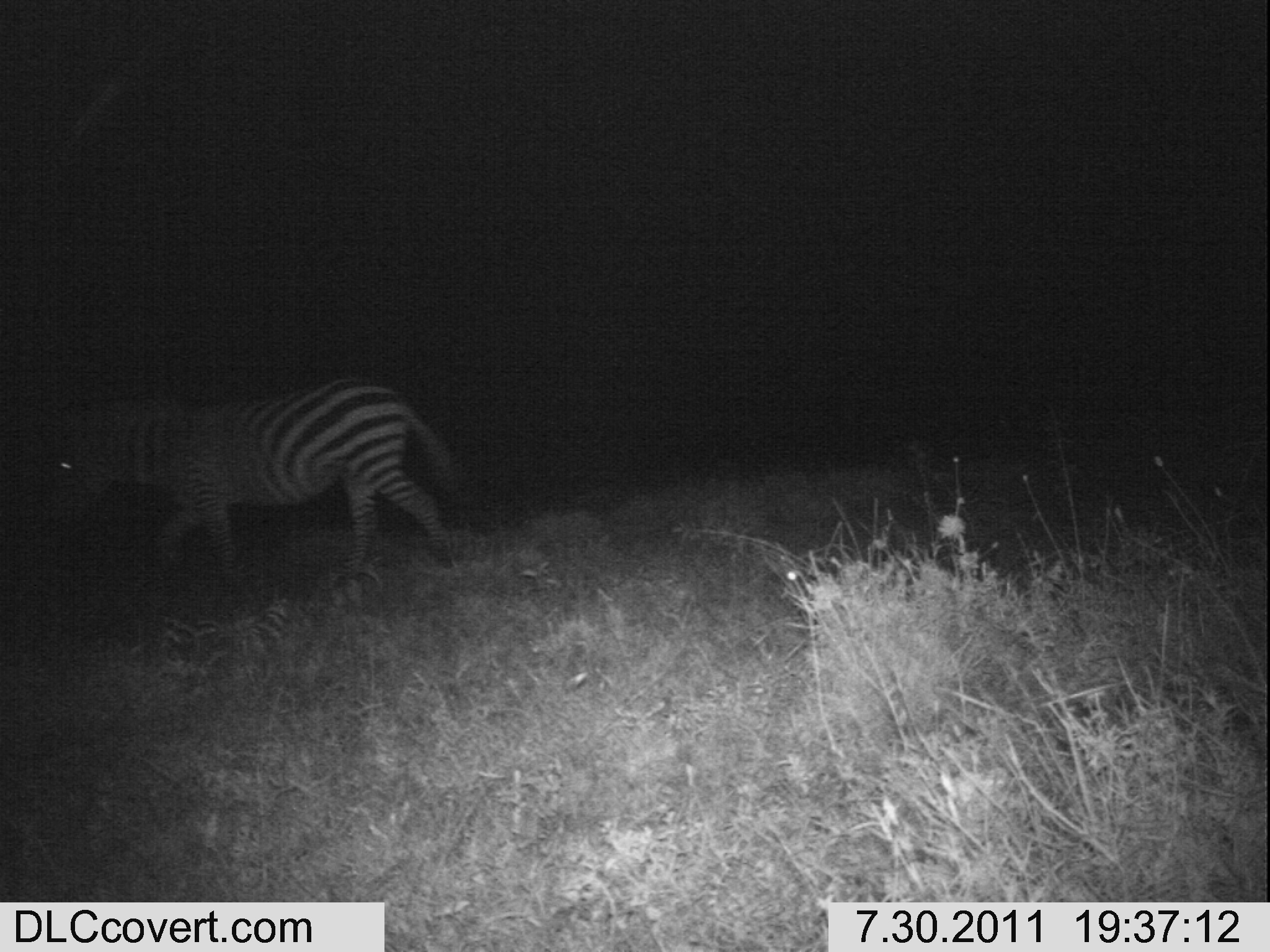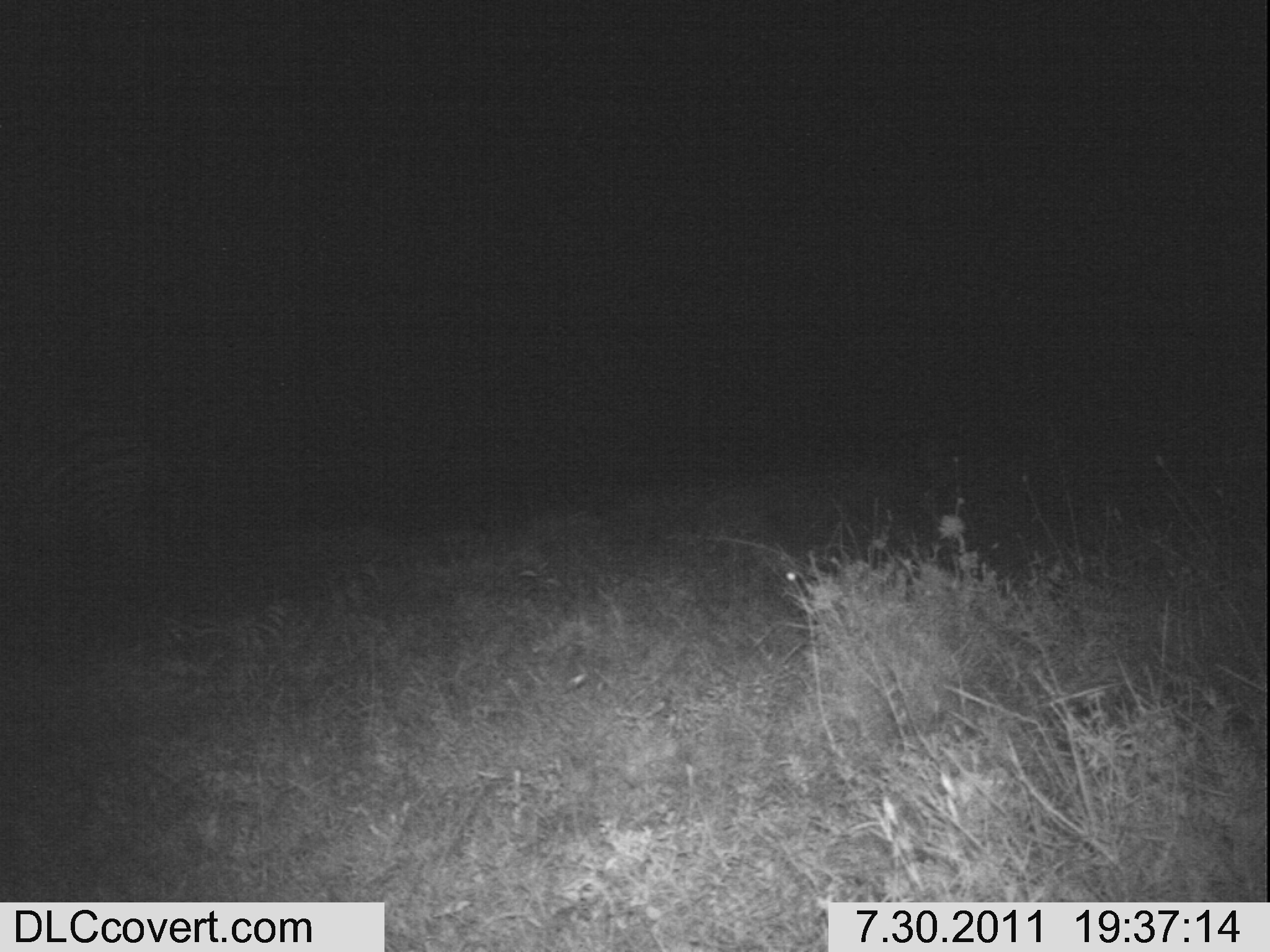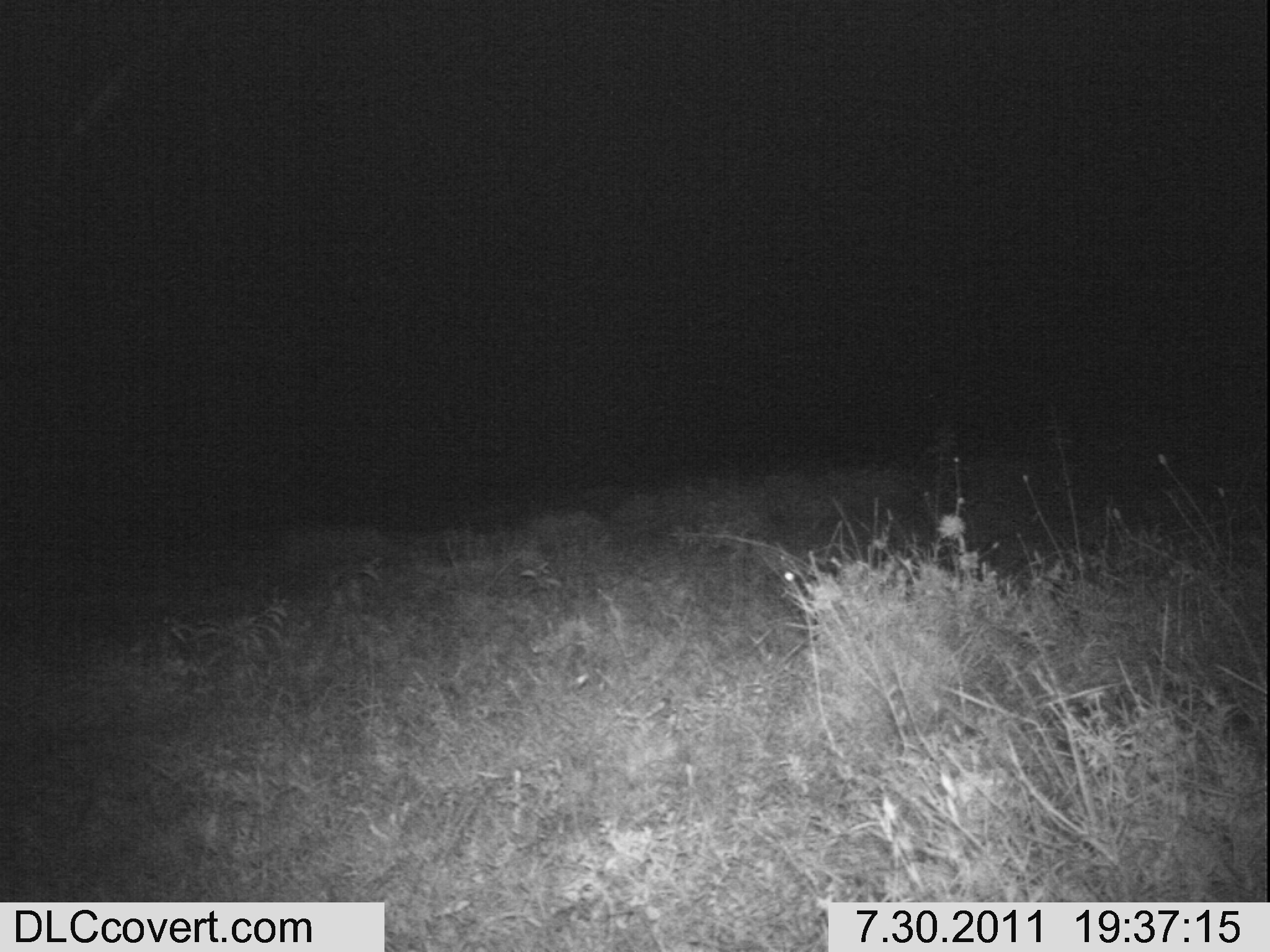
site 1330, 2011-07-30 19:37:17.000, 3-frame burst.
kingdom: Animalia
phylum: Chordata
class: Mammalia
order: Perissodactyla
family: Equidae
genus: Equus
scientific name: Equus quagga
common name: plains zebra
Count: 1.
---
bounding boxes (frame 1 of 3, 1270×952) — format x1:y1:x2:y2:
equus quagga: 36:375:463:596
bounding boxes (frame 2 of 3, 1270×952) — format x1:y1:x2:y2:
equus quagga: 0:412:178:580